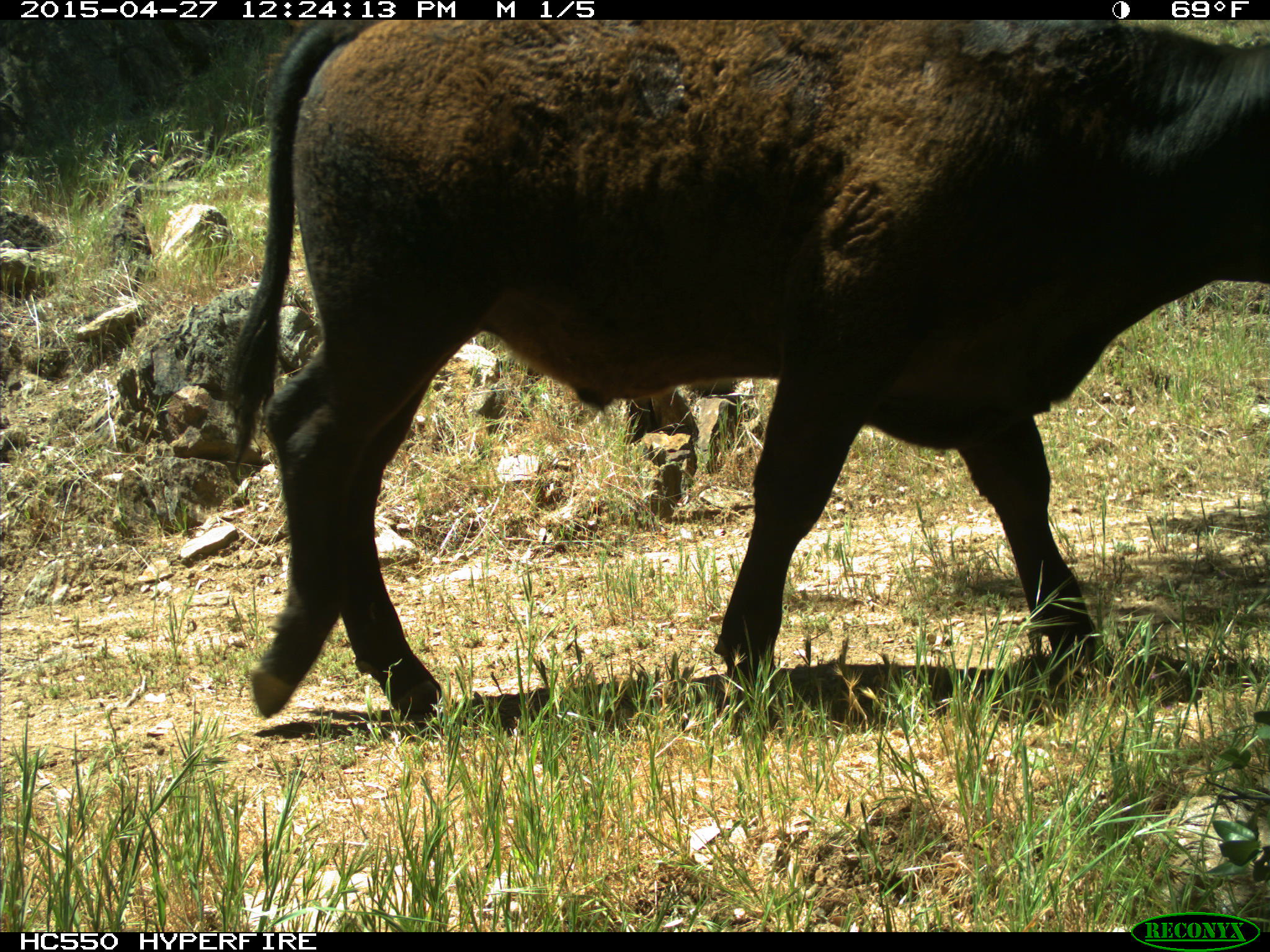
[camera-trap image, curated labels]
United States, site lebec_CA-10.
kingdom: Animalia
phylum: Chordata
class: Mammalia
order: Artiodactyla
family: Bovidae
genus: Bos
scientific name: Bos taurus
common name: domestic cow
Bos taurus (domestic cow).